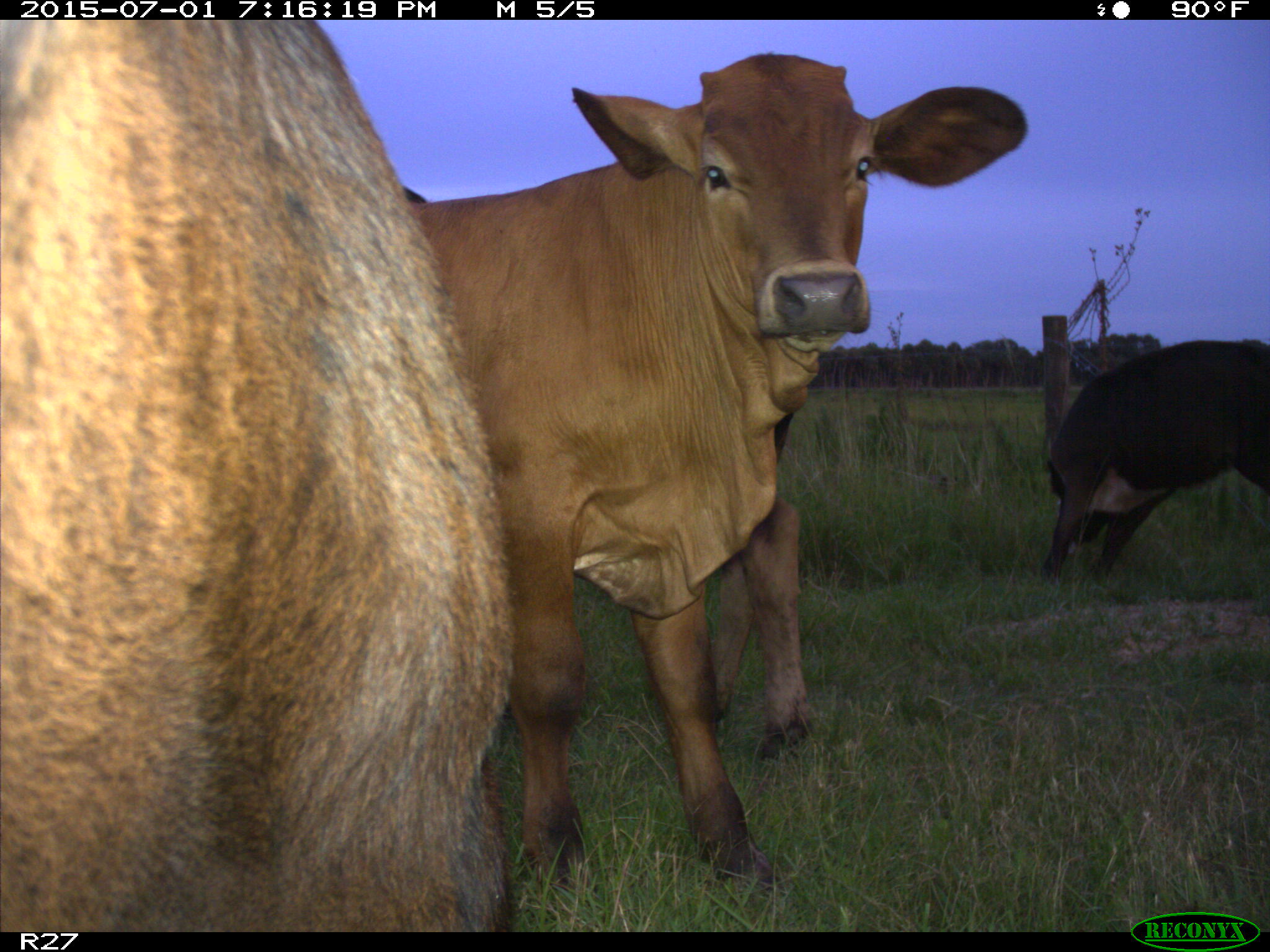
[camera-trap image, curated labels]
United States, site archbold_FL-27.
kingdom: Animalia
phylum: Chordata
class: Mammalia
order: Artiodactyla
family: Bovidae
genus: Bos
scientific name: Bos taurus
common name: domestic cow